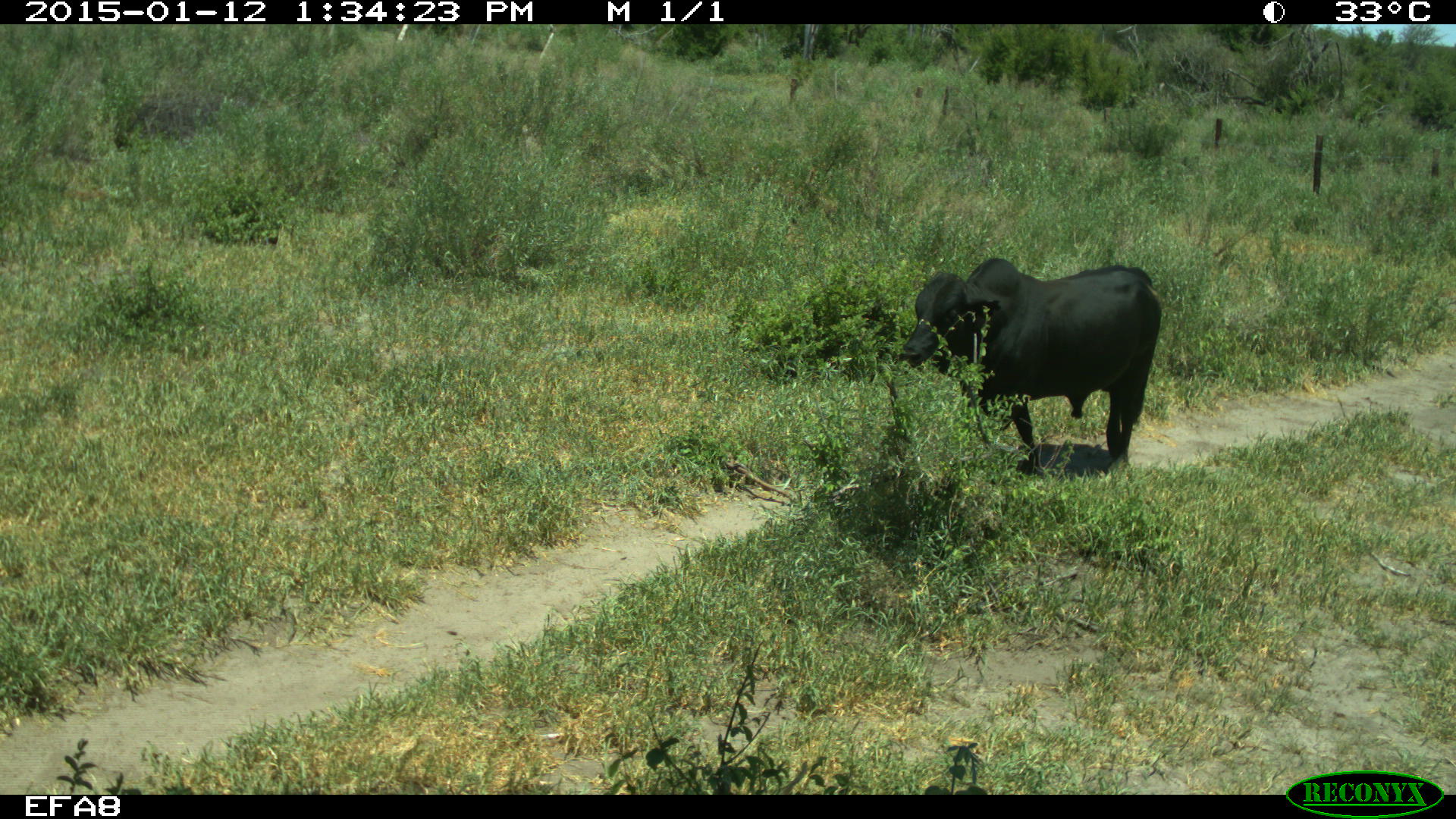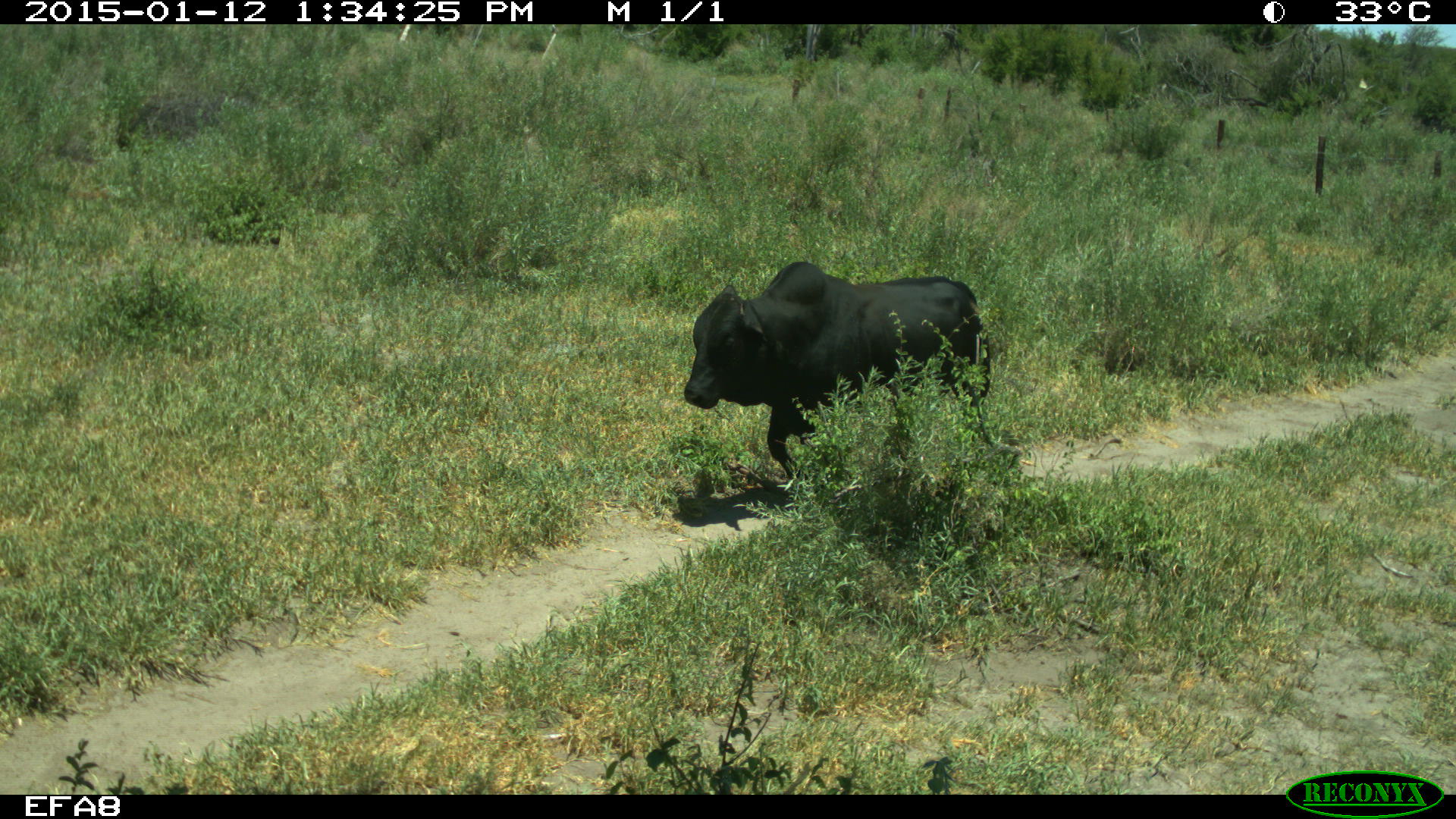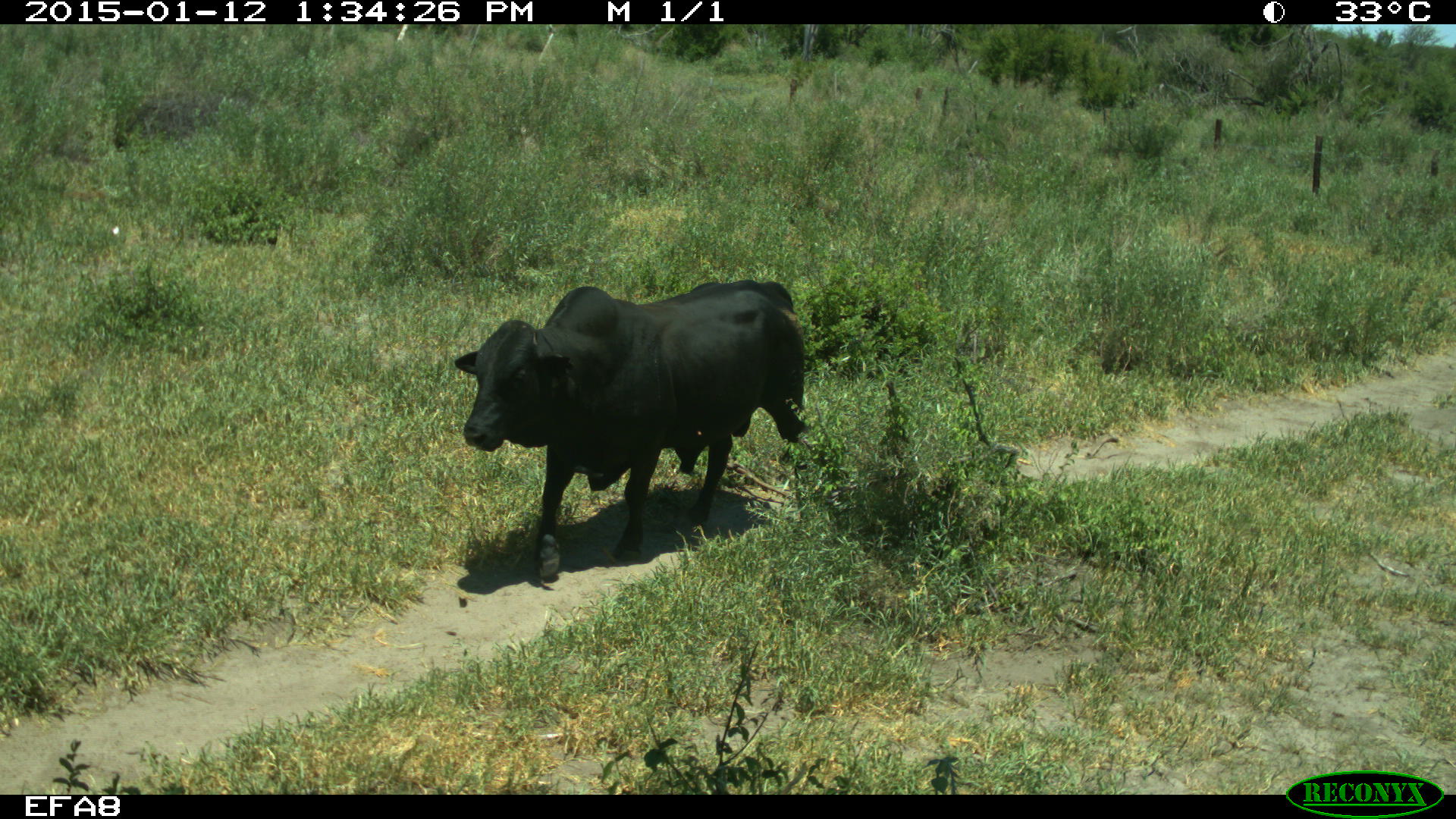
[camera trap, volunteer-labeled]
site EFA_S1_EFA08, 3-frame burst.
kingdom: Animalia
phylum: Chordata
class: Mammalia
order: Artiodactyla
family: Bovidae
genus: Bos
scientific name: Bos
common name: cattle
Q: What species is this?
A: Cattle (Bos).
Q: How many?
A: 1.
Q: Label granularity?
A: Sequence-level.